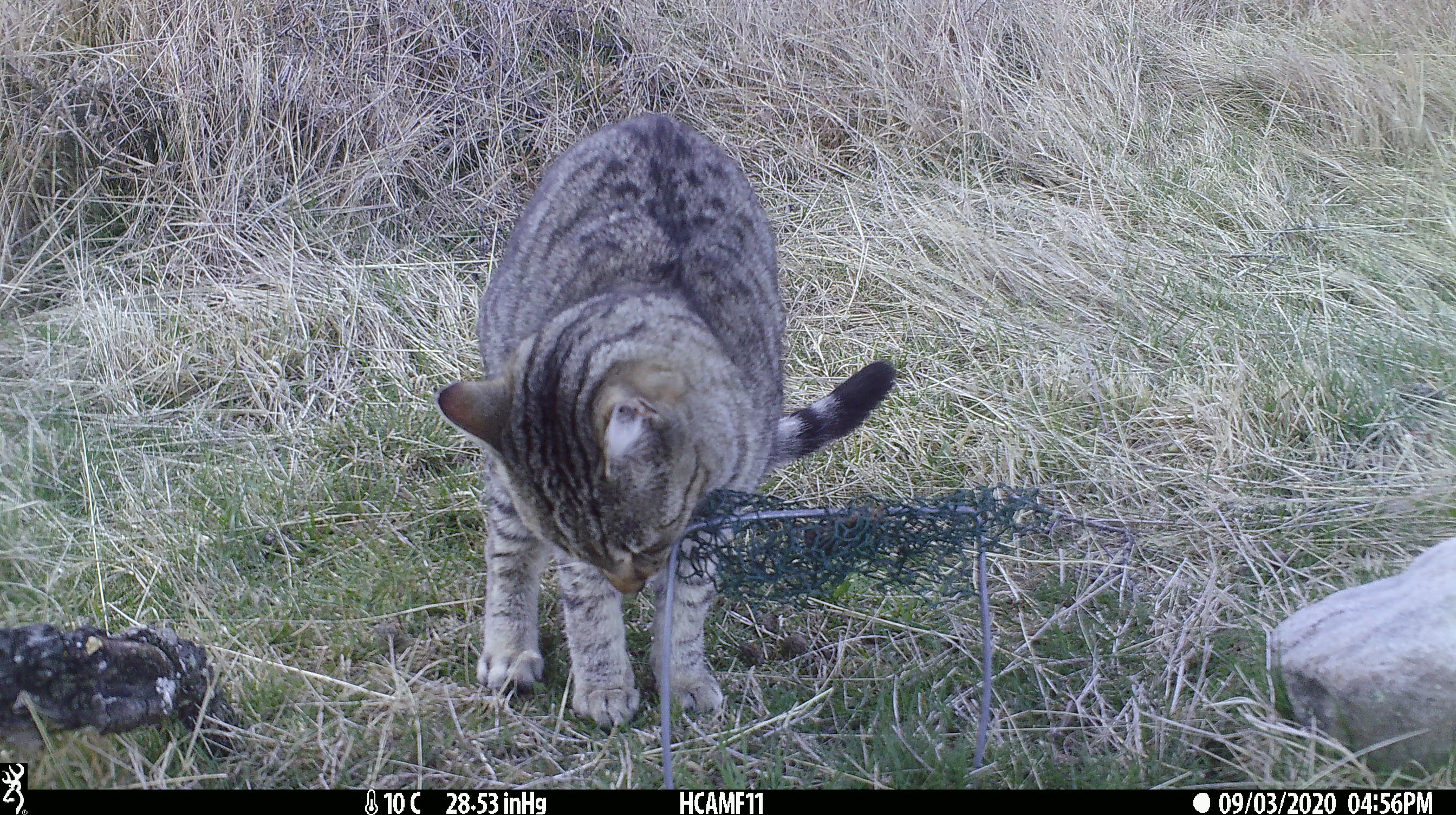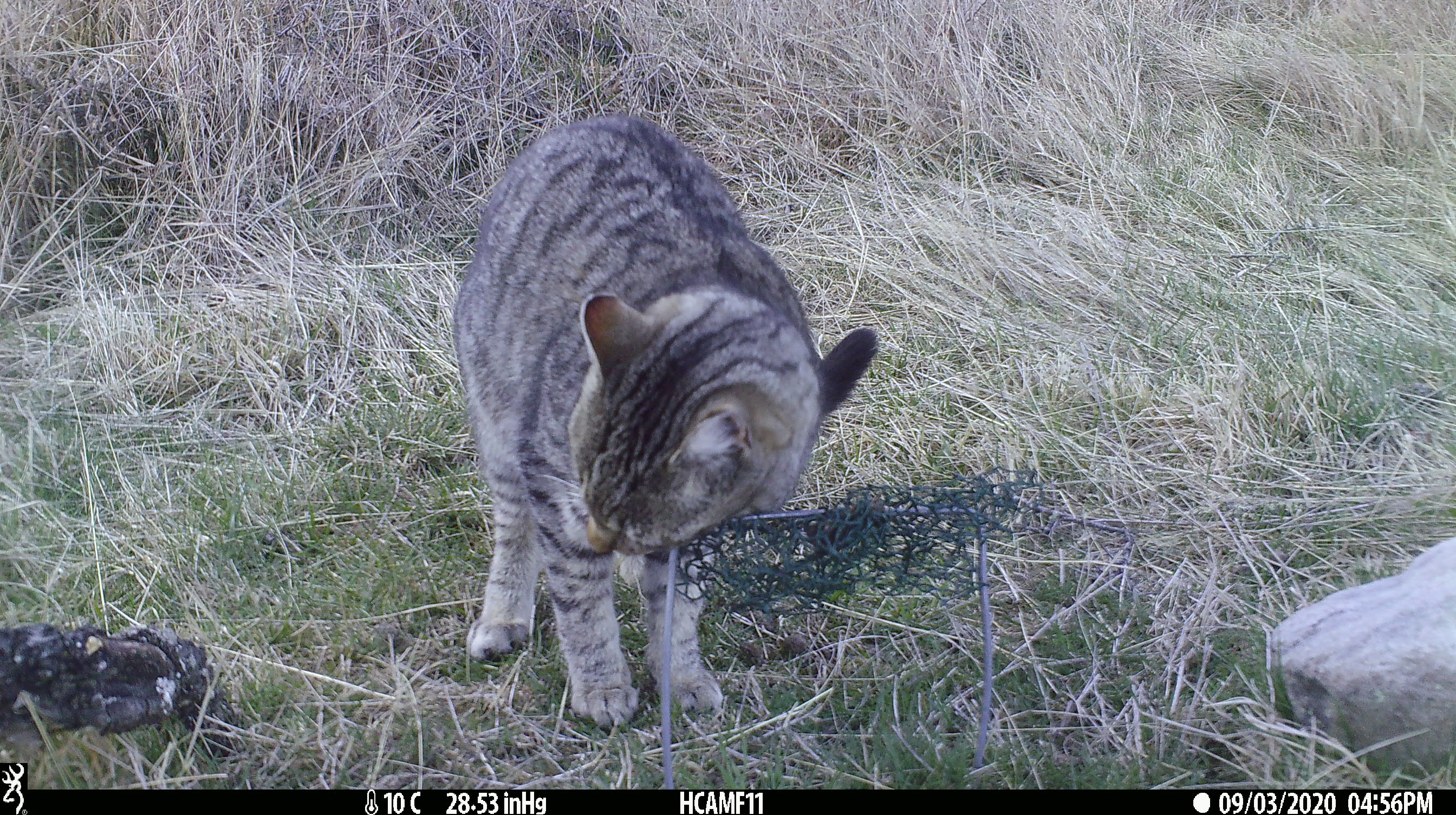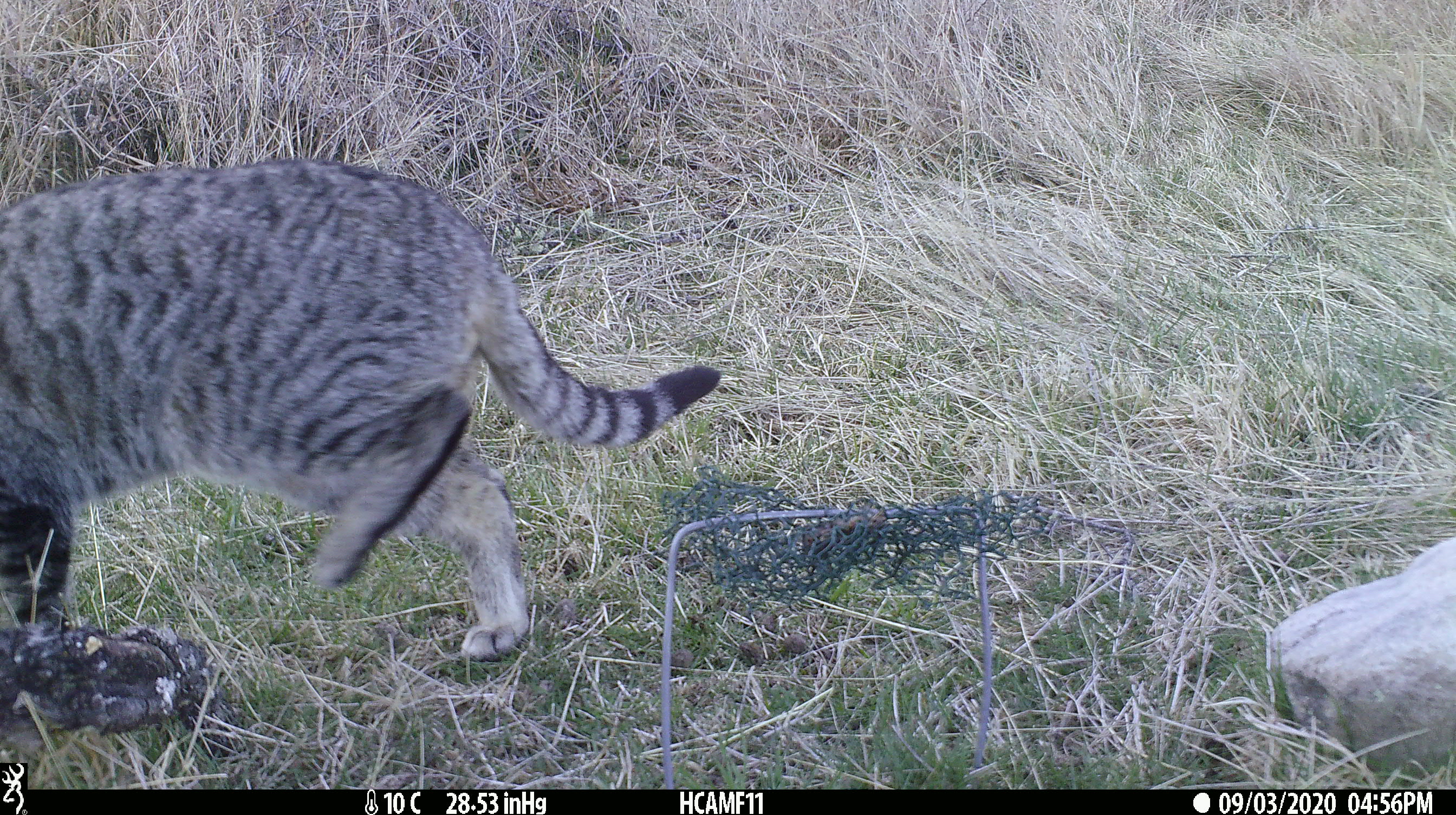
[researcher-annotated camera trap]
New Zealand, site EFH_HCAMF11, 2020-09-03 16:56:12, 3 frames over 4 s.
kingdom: Animalia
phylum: Chordata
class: Mammalia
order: Carnivora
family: Felidae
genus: Felis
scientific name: Felis catus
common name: domestic cat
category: cat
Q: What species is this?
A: Cat (domestic cat) (Felis catus).